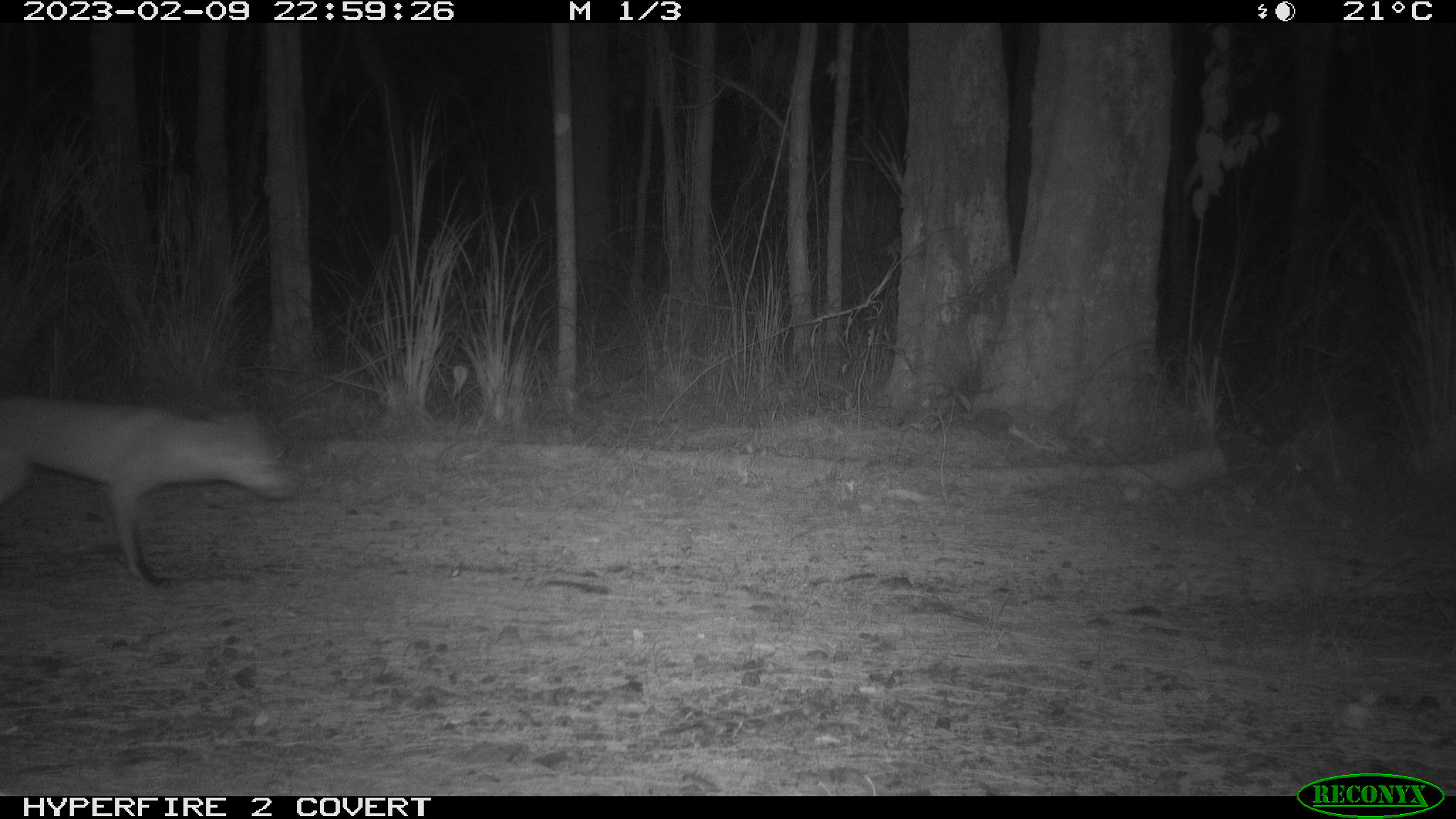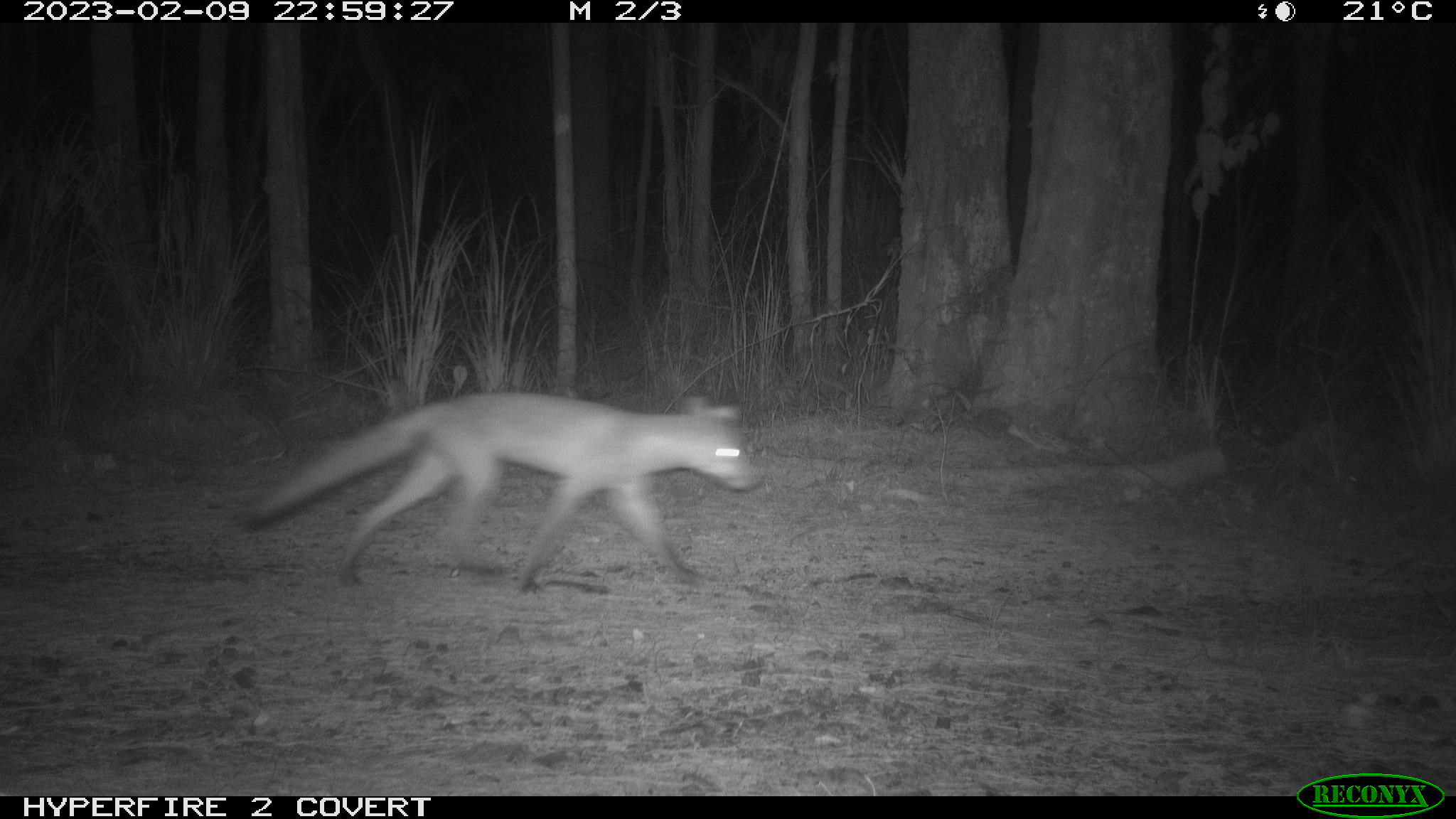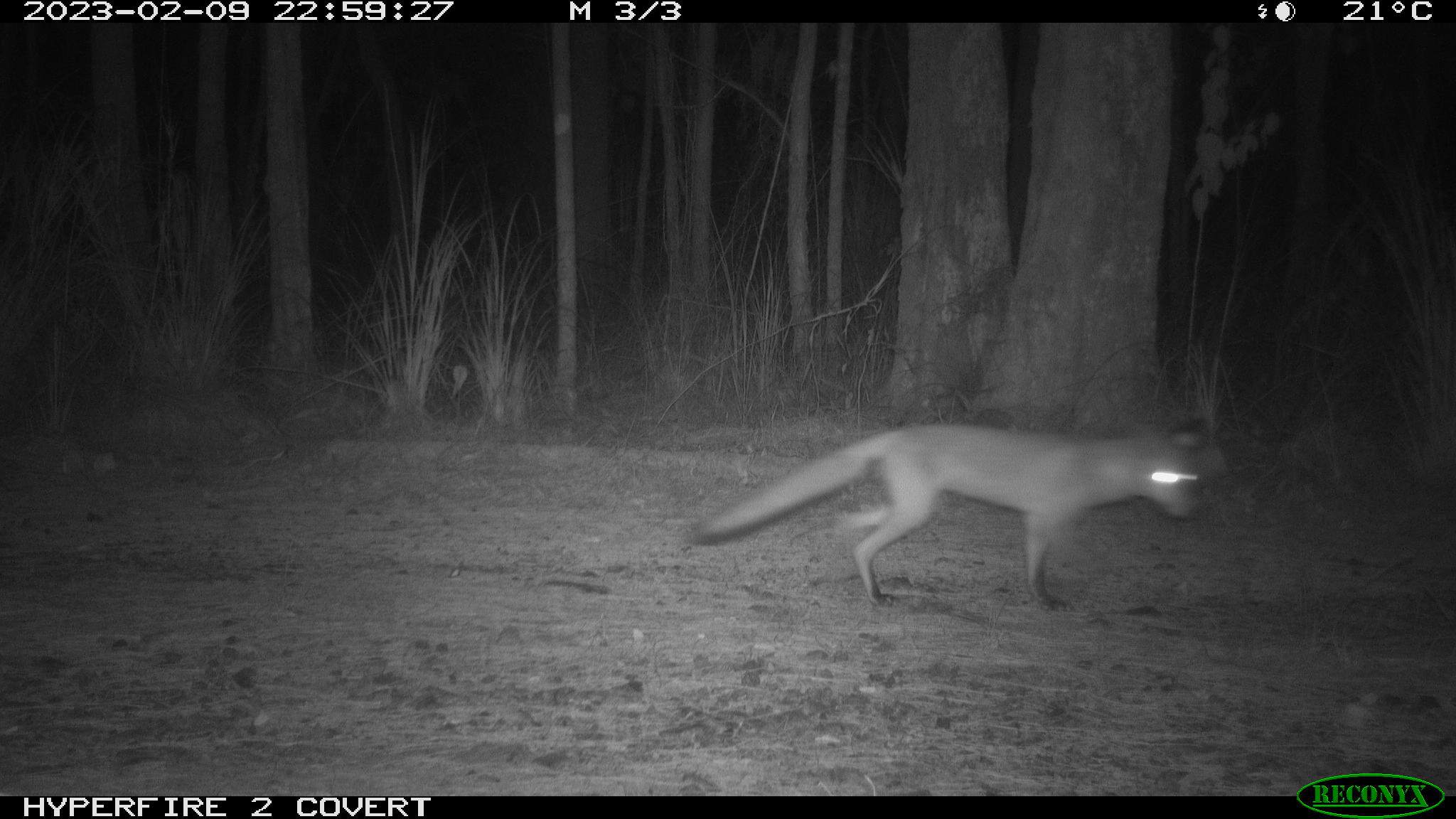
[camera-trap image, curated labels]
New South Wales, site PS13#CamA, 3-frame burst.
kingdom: Animalia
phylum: Chordata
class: Mammalia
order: Carnivora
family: Canidae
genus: Vulpes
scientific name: Vulpes vulpes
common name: red fox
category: fox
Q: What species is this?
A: Fox (red fox) (Vulpes vulpes).